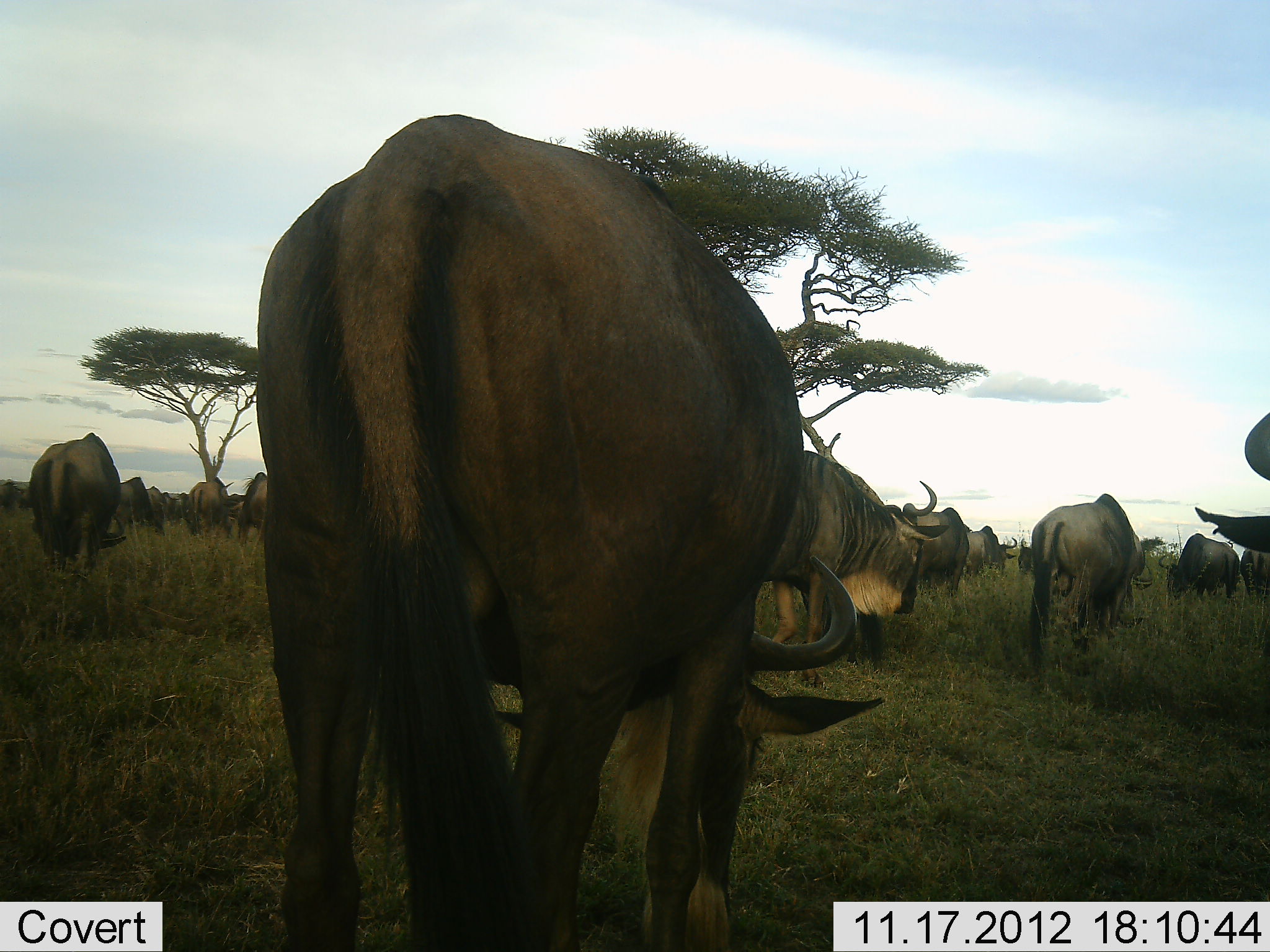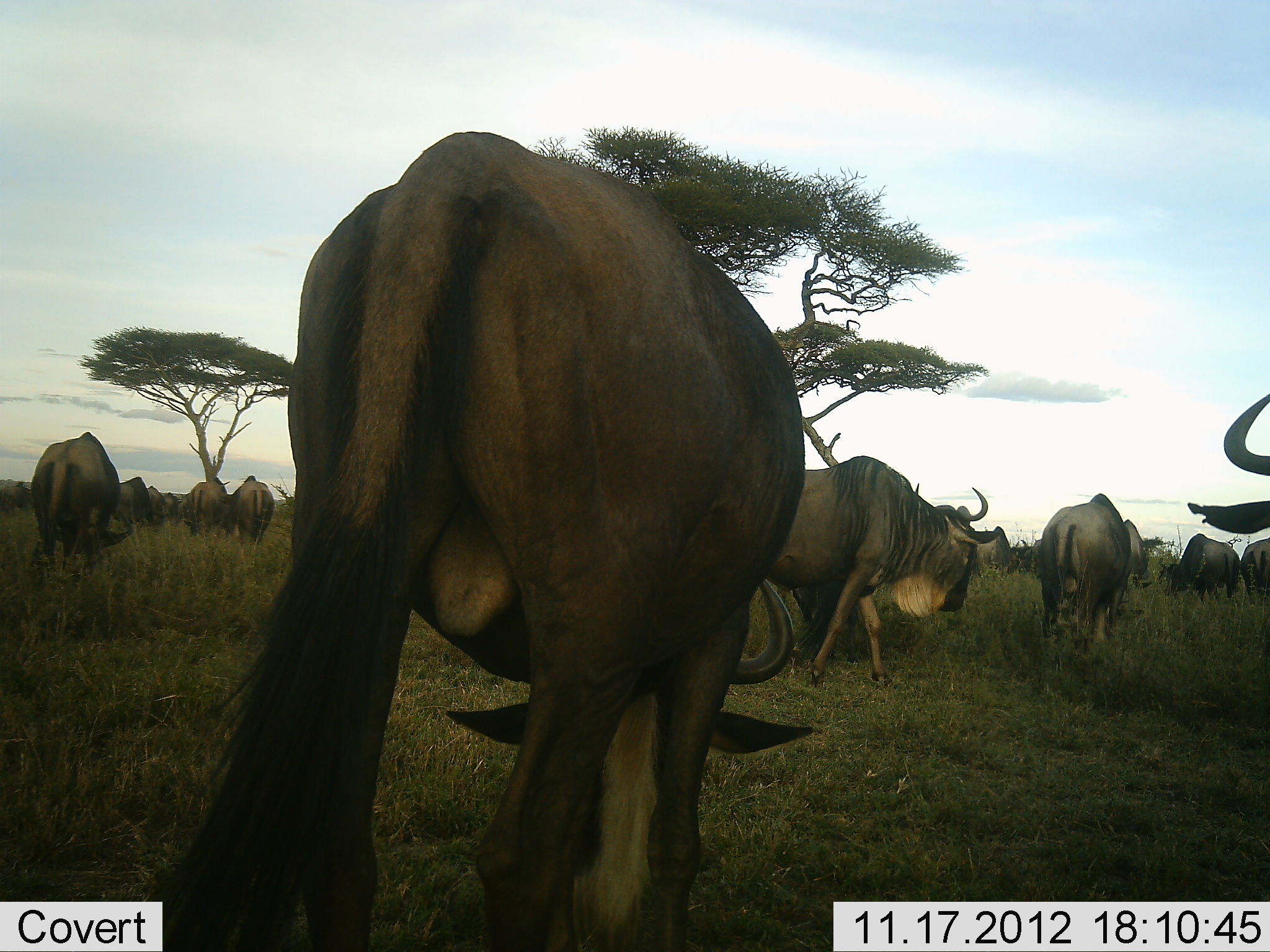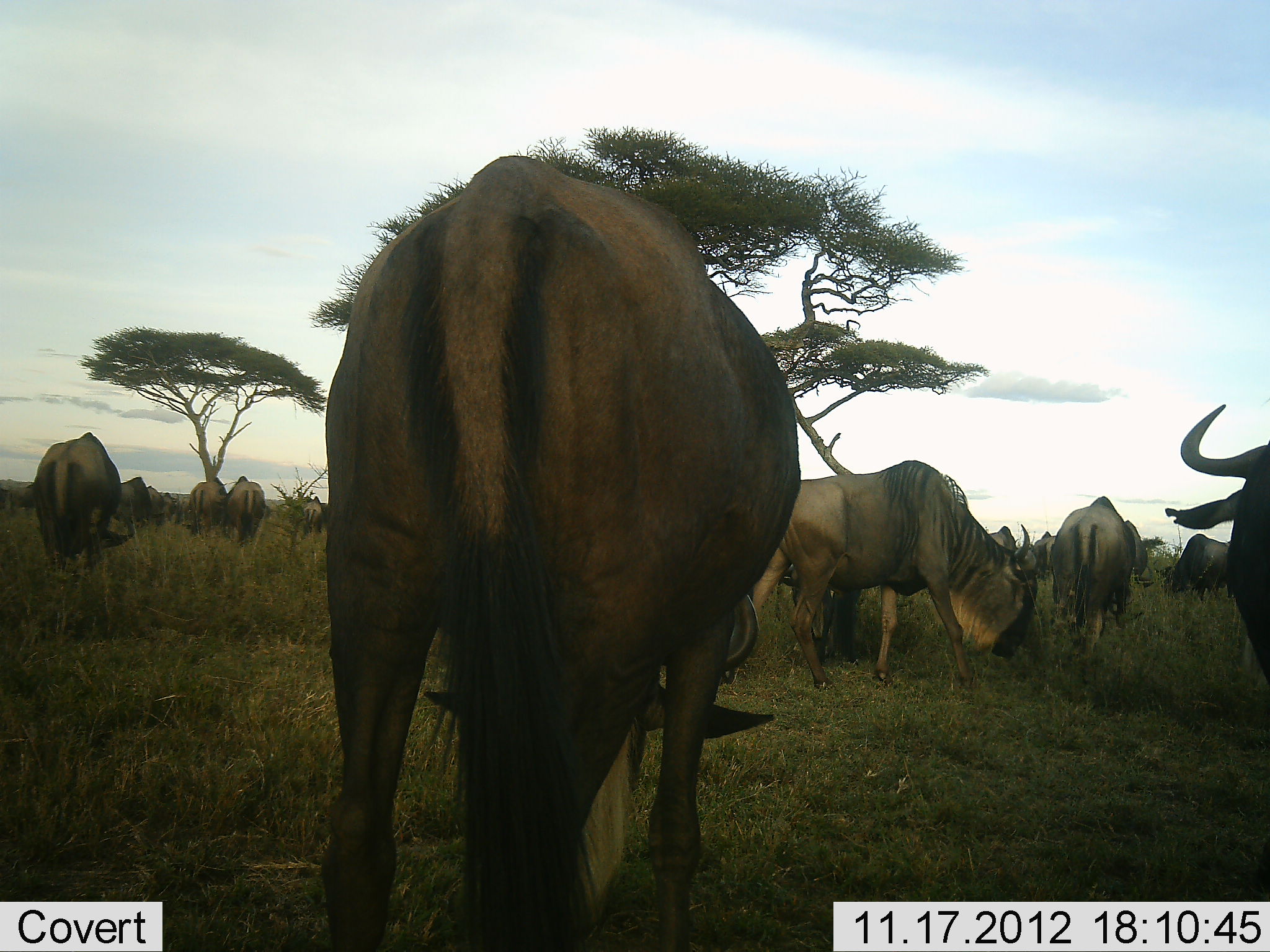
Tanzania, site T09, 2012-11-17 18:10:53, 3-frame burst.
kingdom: Animalia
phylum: Chordata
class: Mammalia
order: Artiodactyla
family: Bovidae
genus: Connochaetes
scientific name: Connochaetes taurinus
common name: blue wildebeest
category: wildebeest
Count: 11-50.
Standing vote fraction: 30%.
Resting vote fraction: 10%.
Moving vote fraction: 60%.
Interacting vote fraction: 10%.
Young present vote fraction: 0%.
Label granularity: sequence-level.